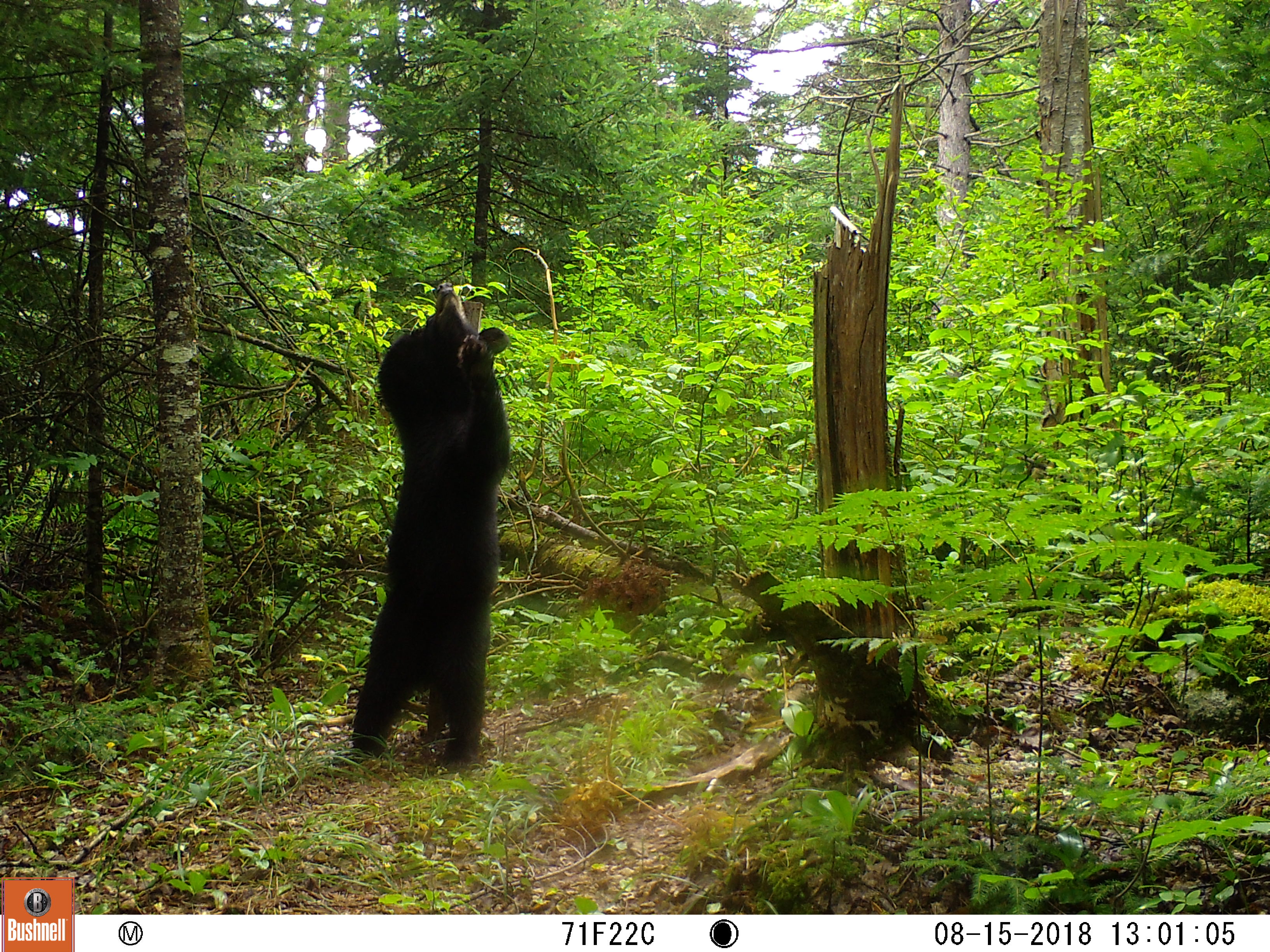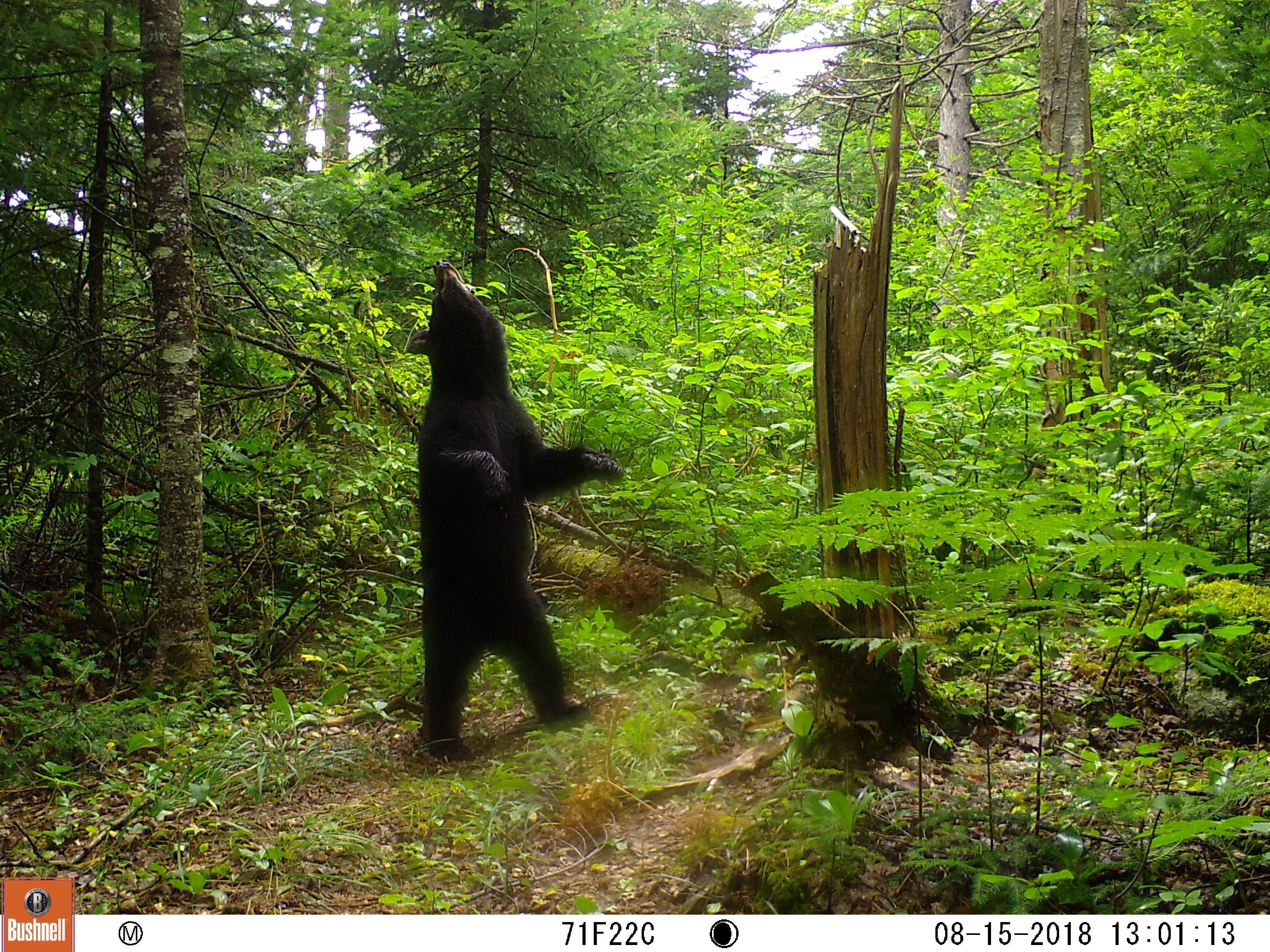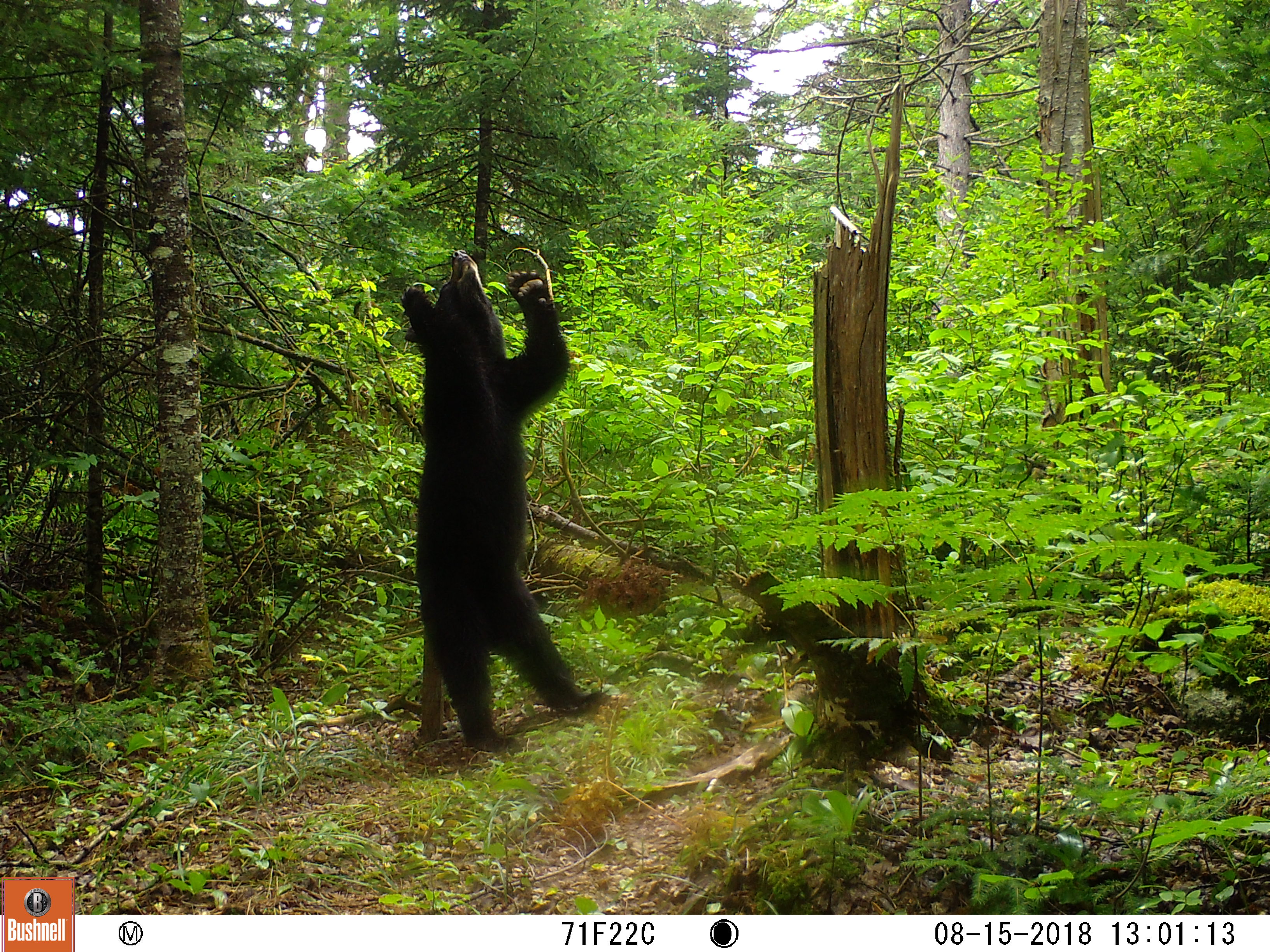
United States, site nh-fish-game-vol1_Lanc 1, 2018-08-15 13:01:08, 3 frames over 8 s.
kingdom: Animalia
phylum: Chordata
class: Mammalia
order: Carnivora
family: Ursidae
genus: Ursus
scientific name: Ursus americanus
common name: black bear